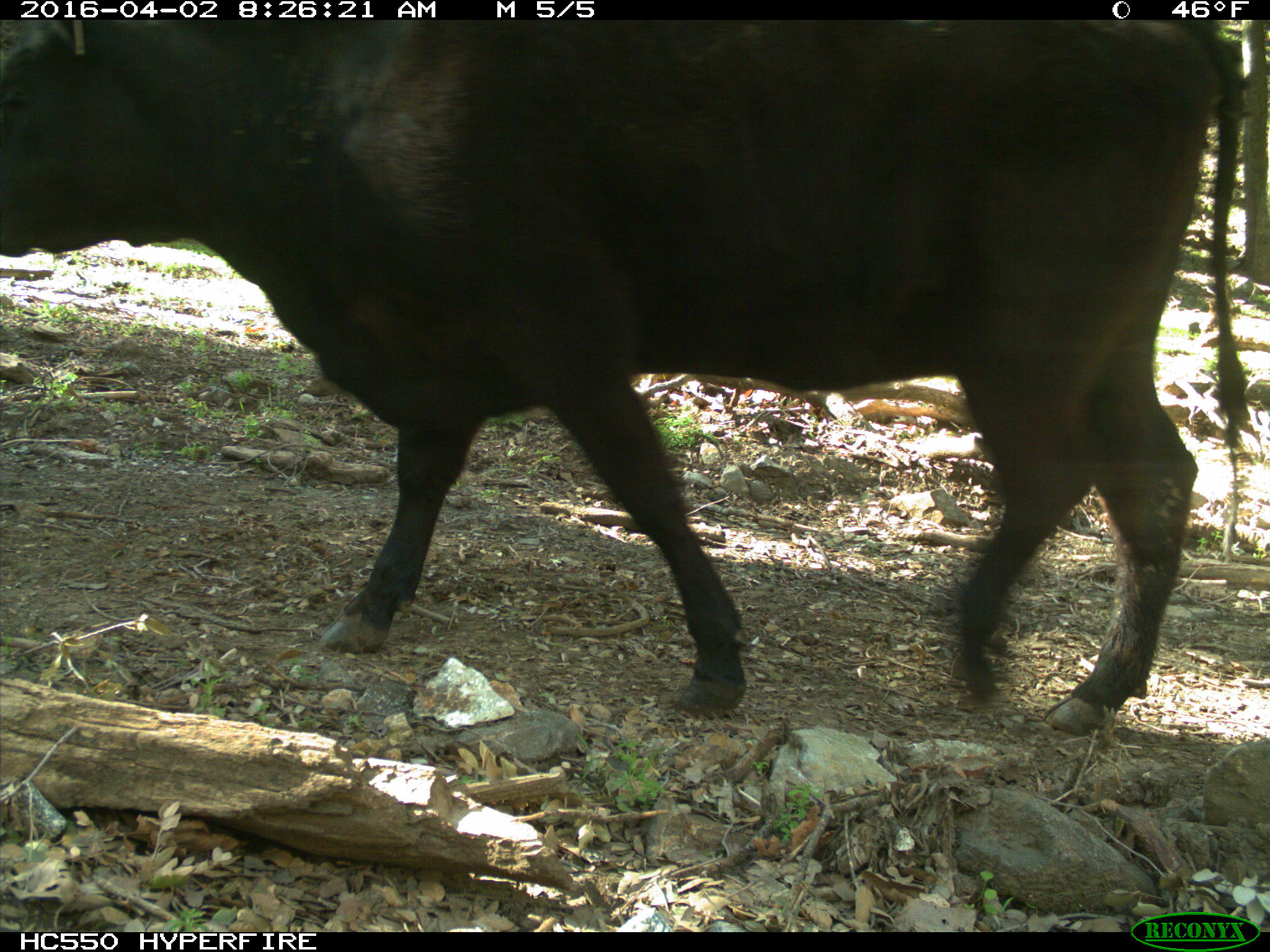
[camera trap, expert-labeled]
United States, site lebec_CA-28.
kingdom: Animalia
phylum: Chordata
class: Mammalia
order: Artiodactyla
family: Bovidae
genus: Bos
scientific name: Bos taurus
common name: domestic cow